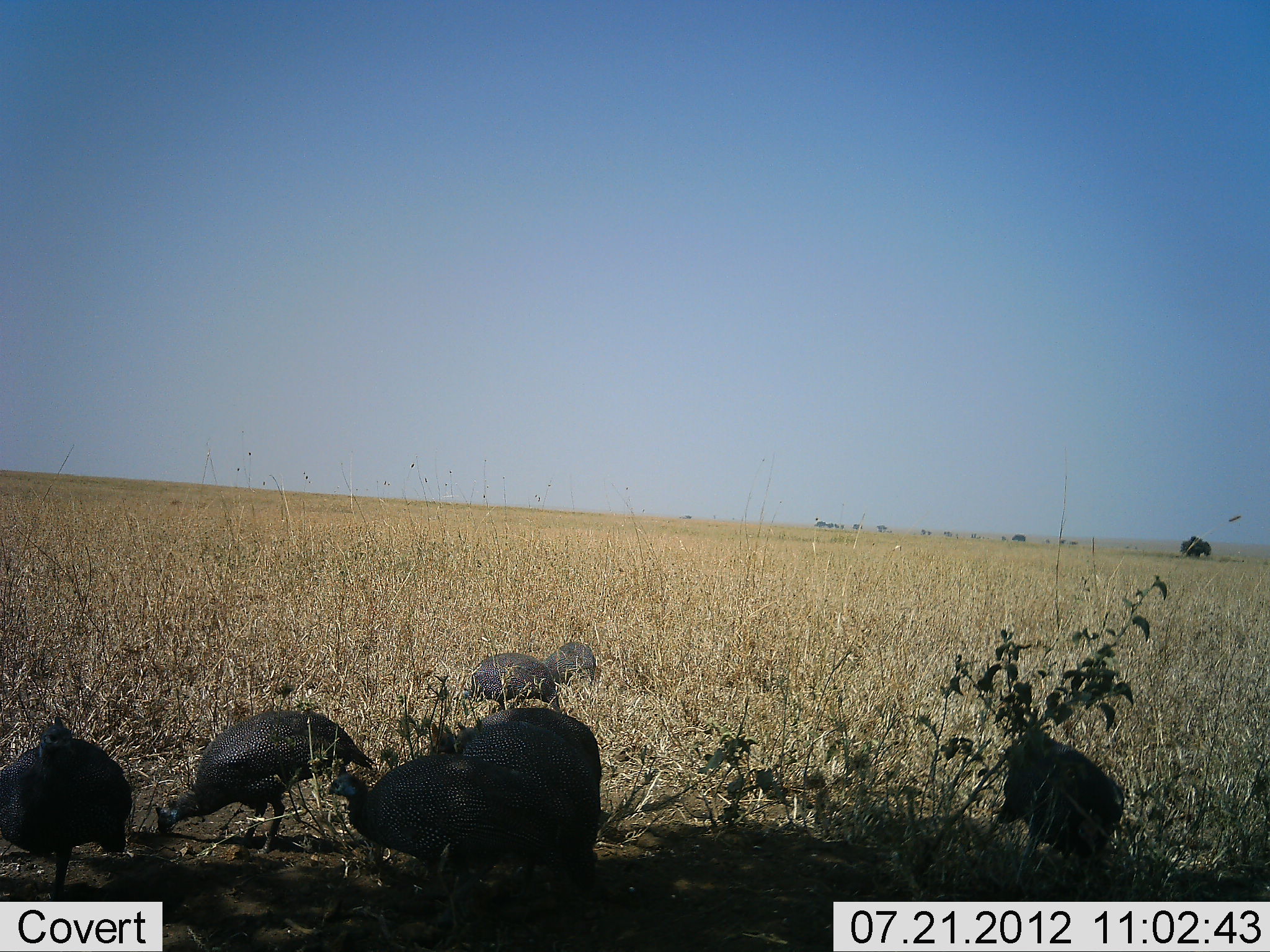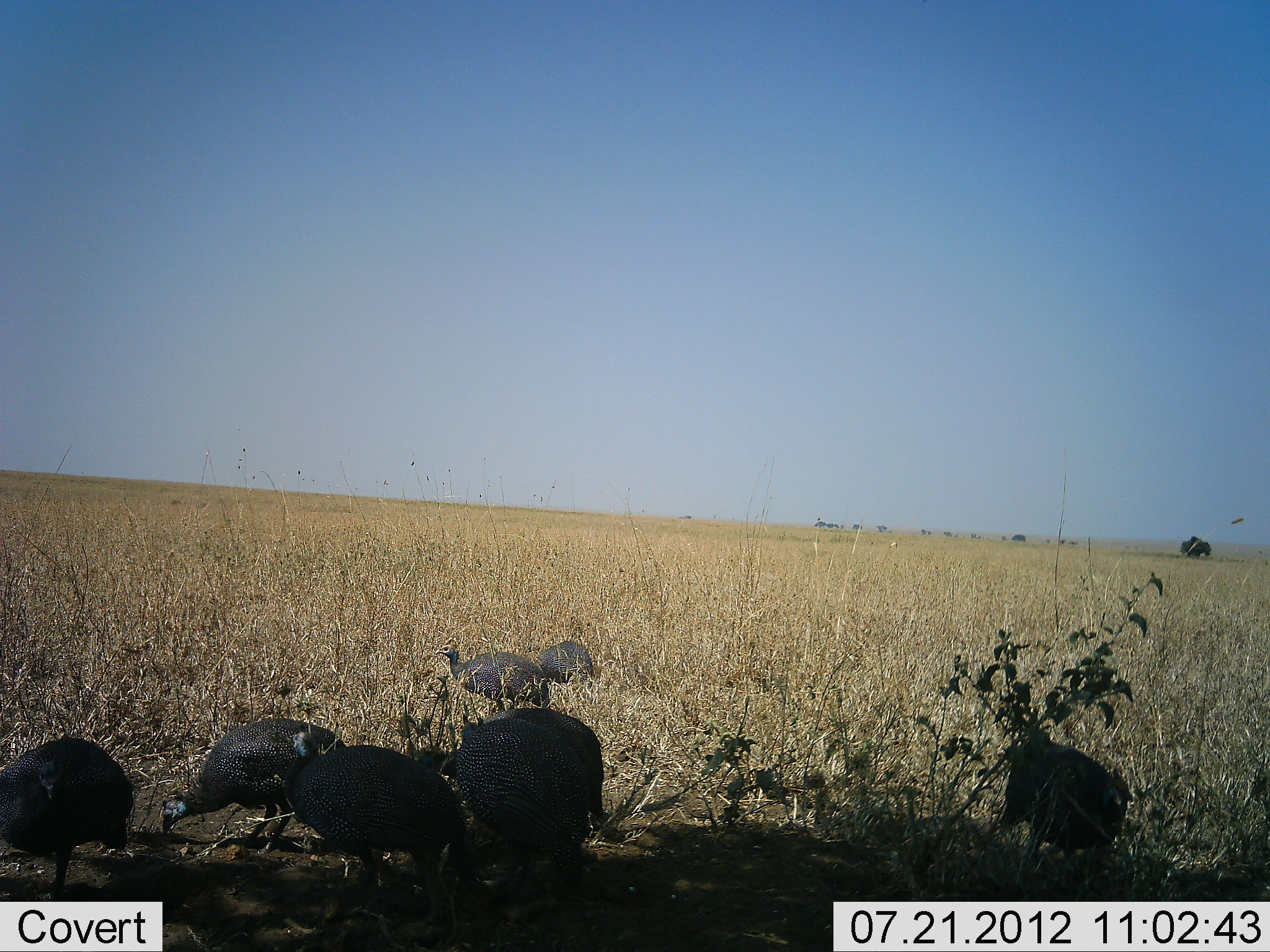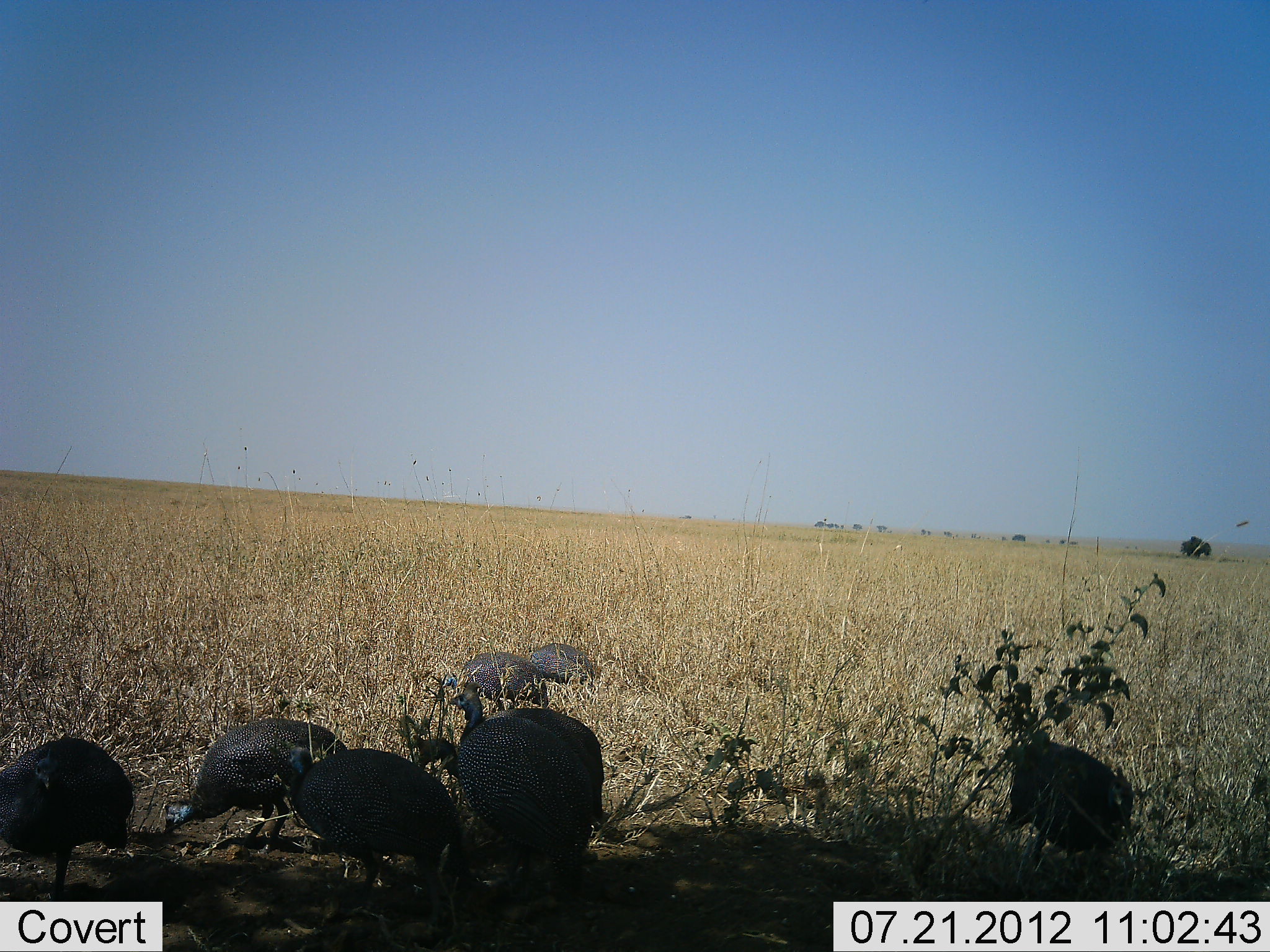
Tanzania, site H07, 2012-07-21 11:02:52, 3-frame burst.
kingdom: Animalia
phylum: Chordata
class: Aves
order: Galliformes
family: Numididae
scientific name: Numididae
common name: guinea fowl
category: guineafowl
Guineafowl (guinea fowl) (Numididae), count 8. Behavior (volunteer vote fractions): standing 30%, resting 0%, moving 20%, interacting 10%. Young present (vote fraction): 0%. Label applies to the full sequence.